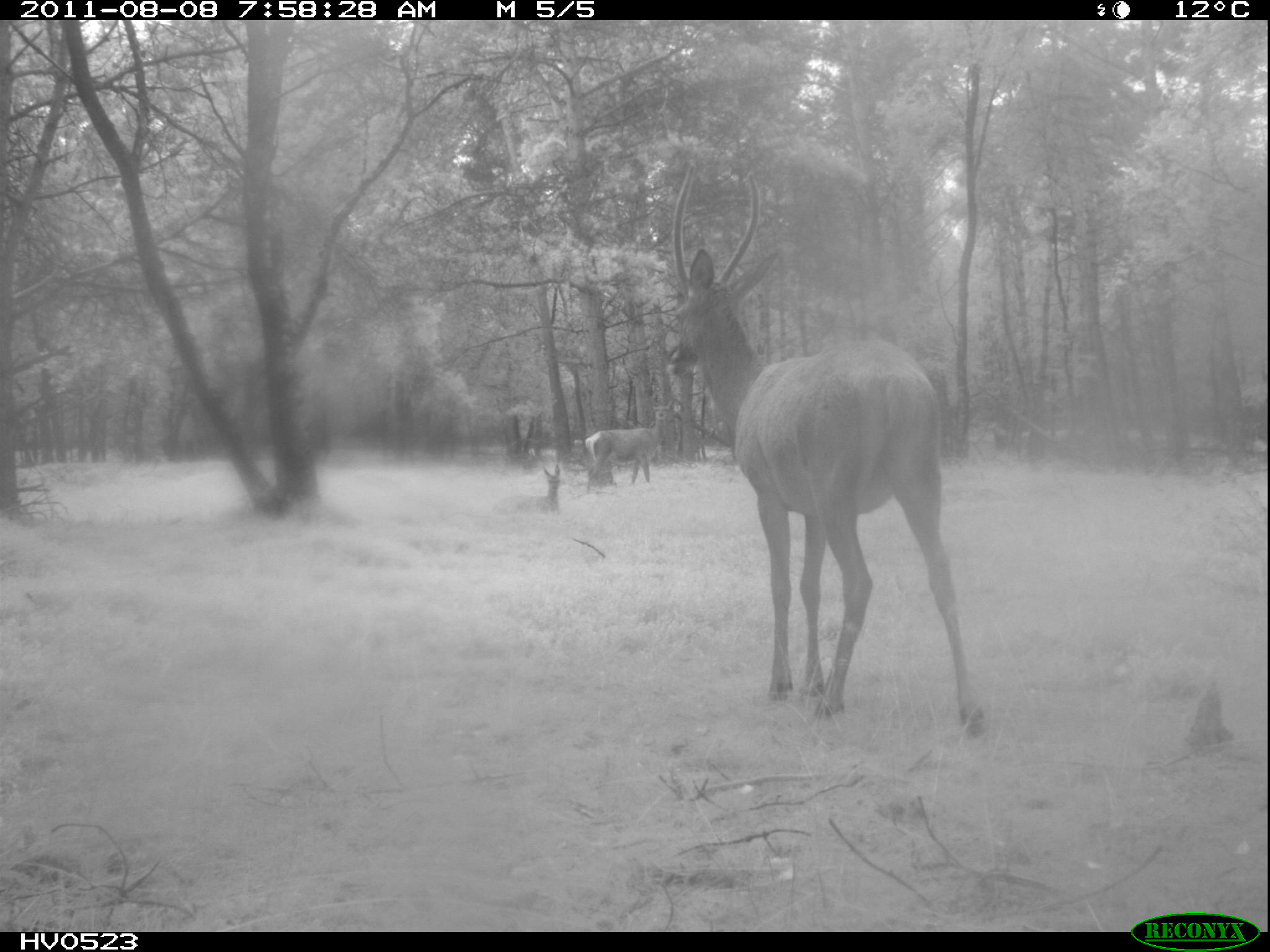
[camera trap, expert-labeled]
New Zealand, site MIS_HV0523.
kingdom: Animalia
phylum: Chordata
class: Mammalia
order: Artiodactyla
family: Cervidae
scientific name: Cervidae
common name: deer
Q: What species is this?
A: Deer (Cervidae).